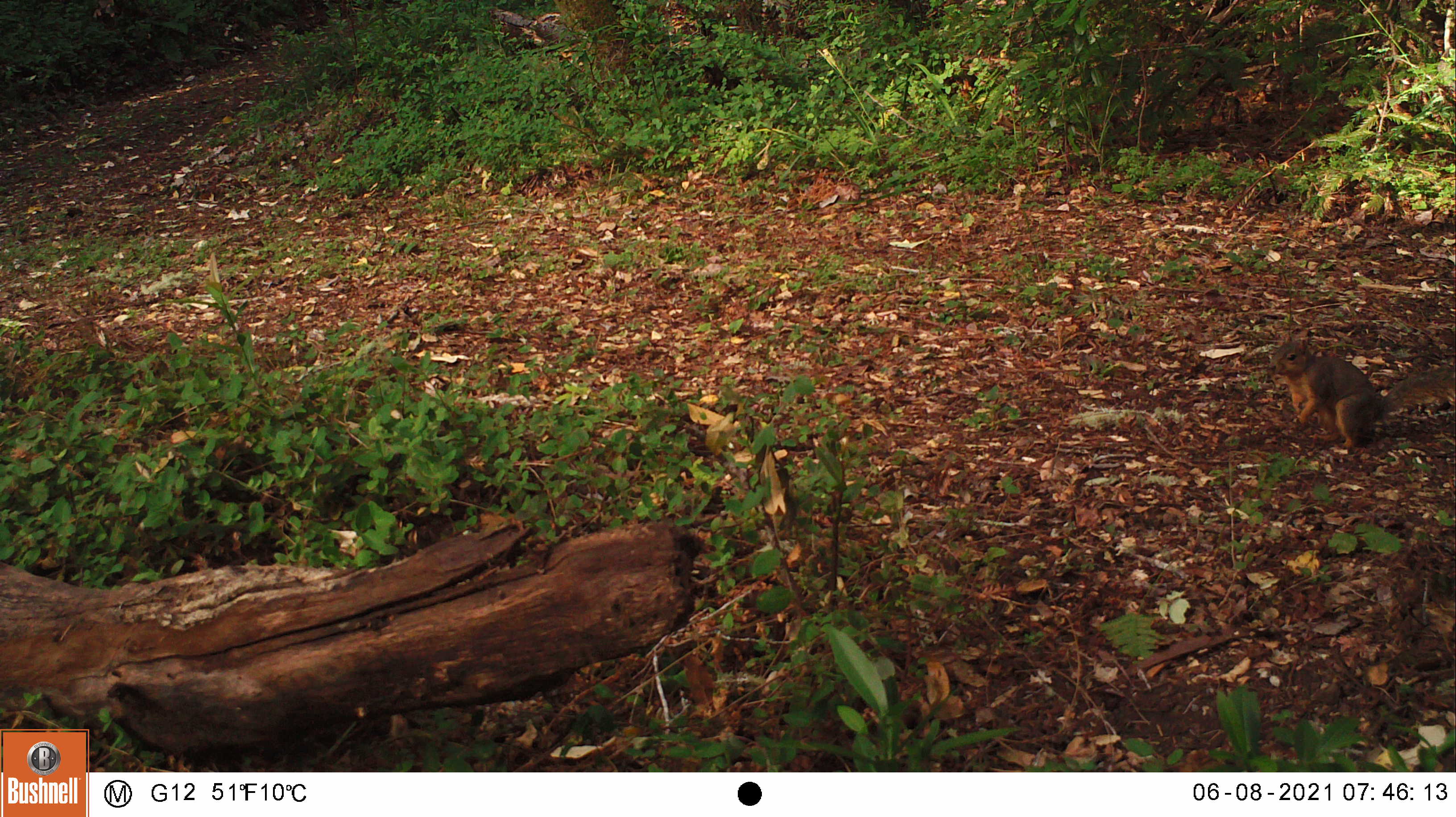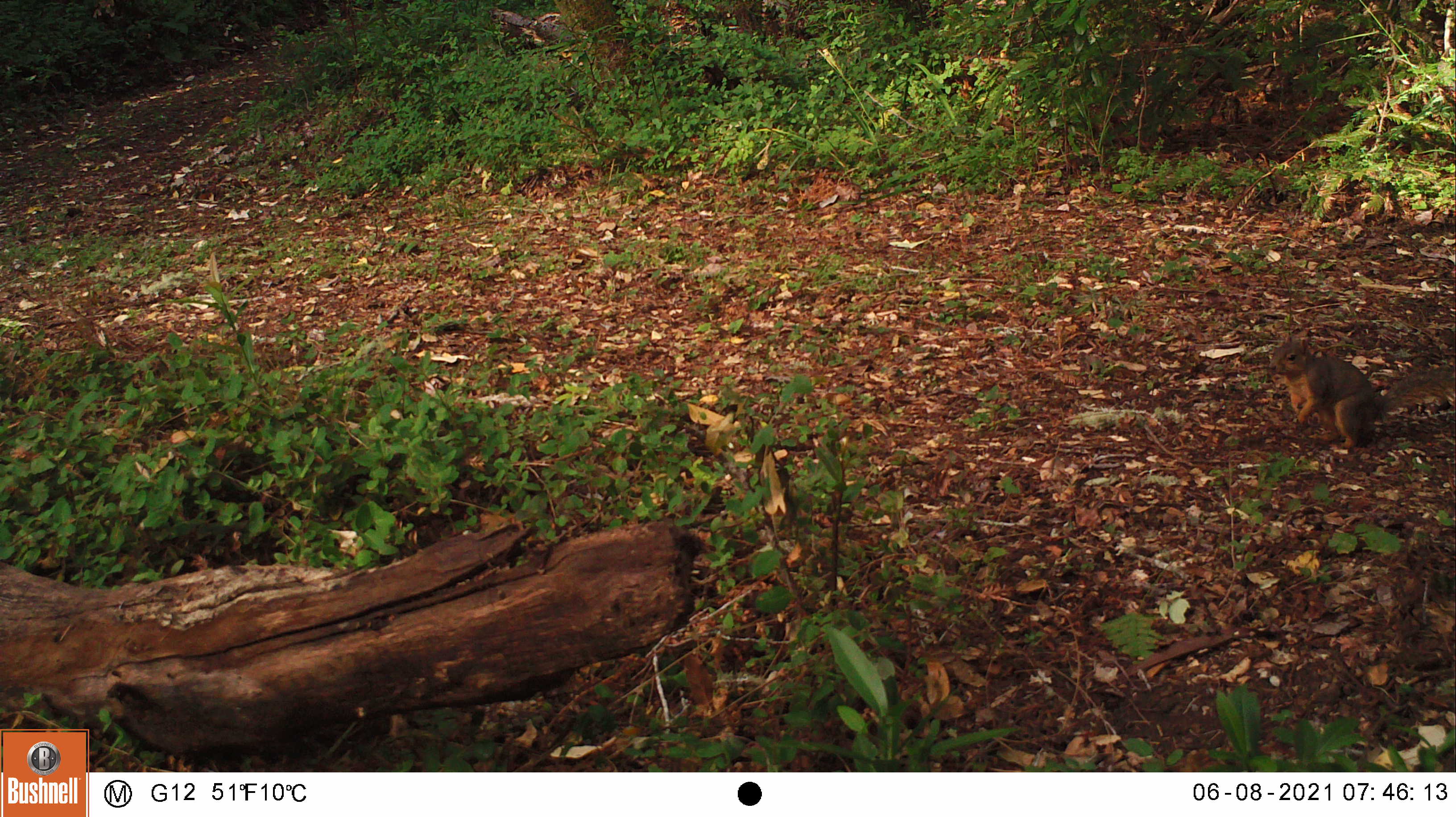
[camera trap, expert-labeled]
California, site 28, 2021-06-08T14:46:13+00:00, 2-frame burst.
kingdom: Animalia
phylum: Chordata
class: Mammalia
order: Rodentia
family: Sciuridae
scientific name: Sciuridae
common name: squirrel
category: unknown squirrel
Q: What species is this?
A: Unknown squirrel (squirrel) (Sciuridae).